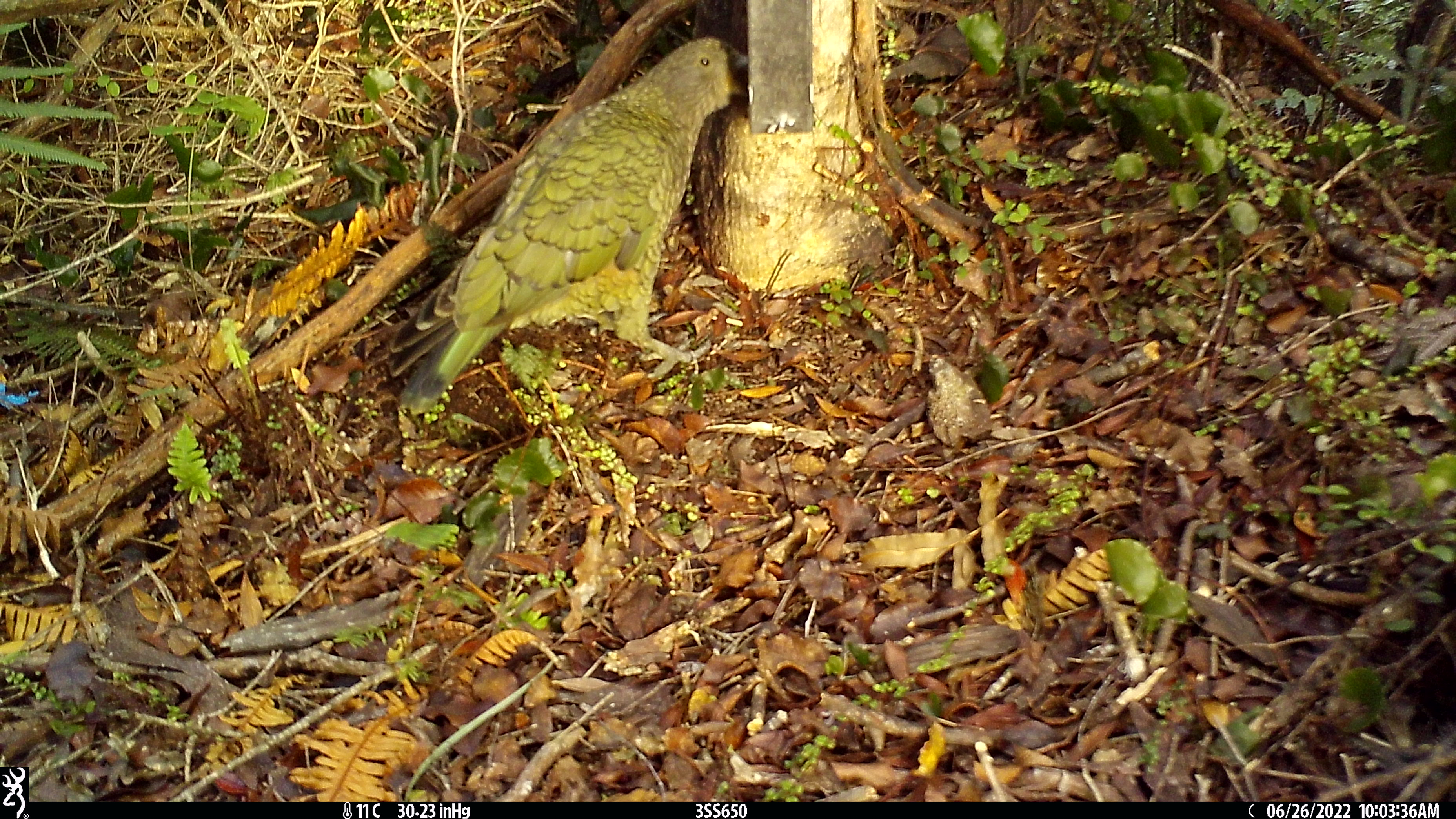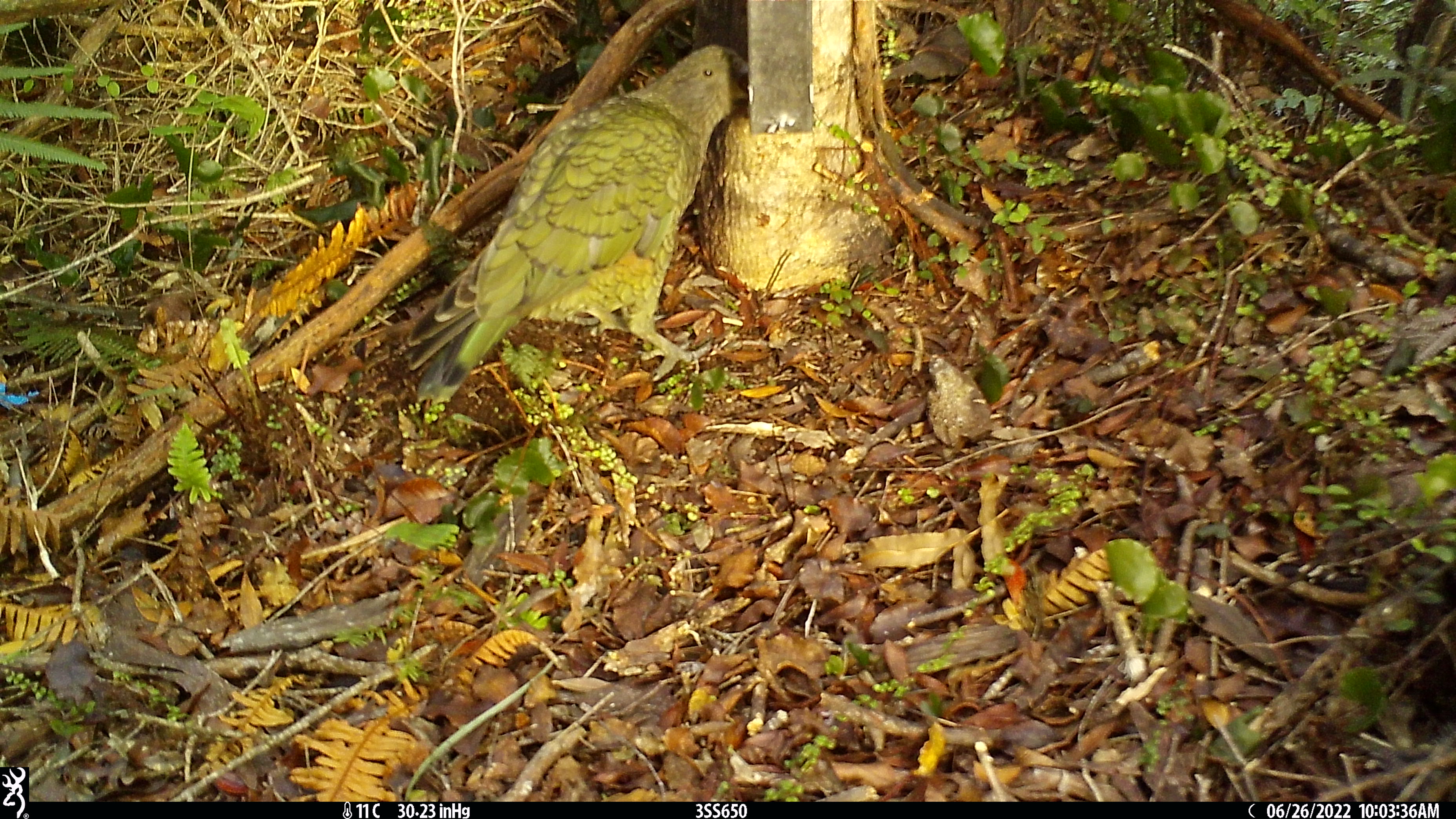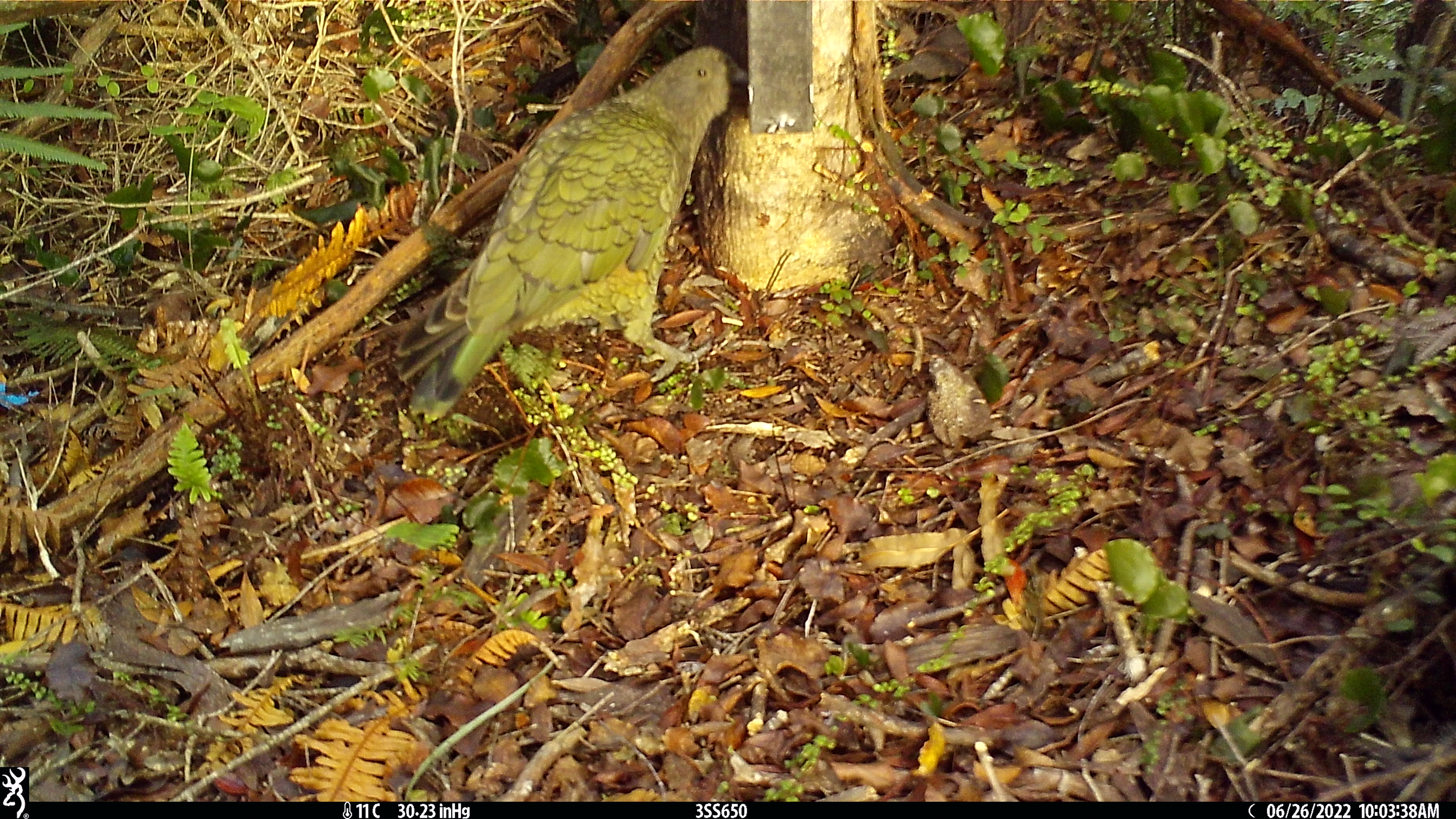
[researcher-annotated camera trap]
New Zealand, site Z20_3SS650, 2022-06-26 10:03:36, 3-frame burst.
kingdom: Animalia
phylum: Chordata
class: Aves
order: Psittaciformes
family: Strigopidae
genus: Nestor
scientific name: Nestor notabilis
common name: kea